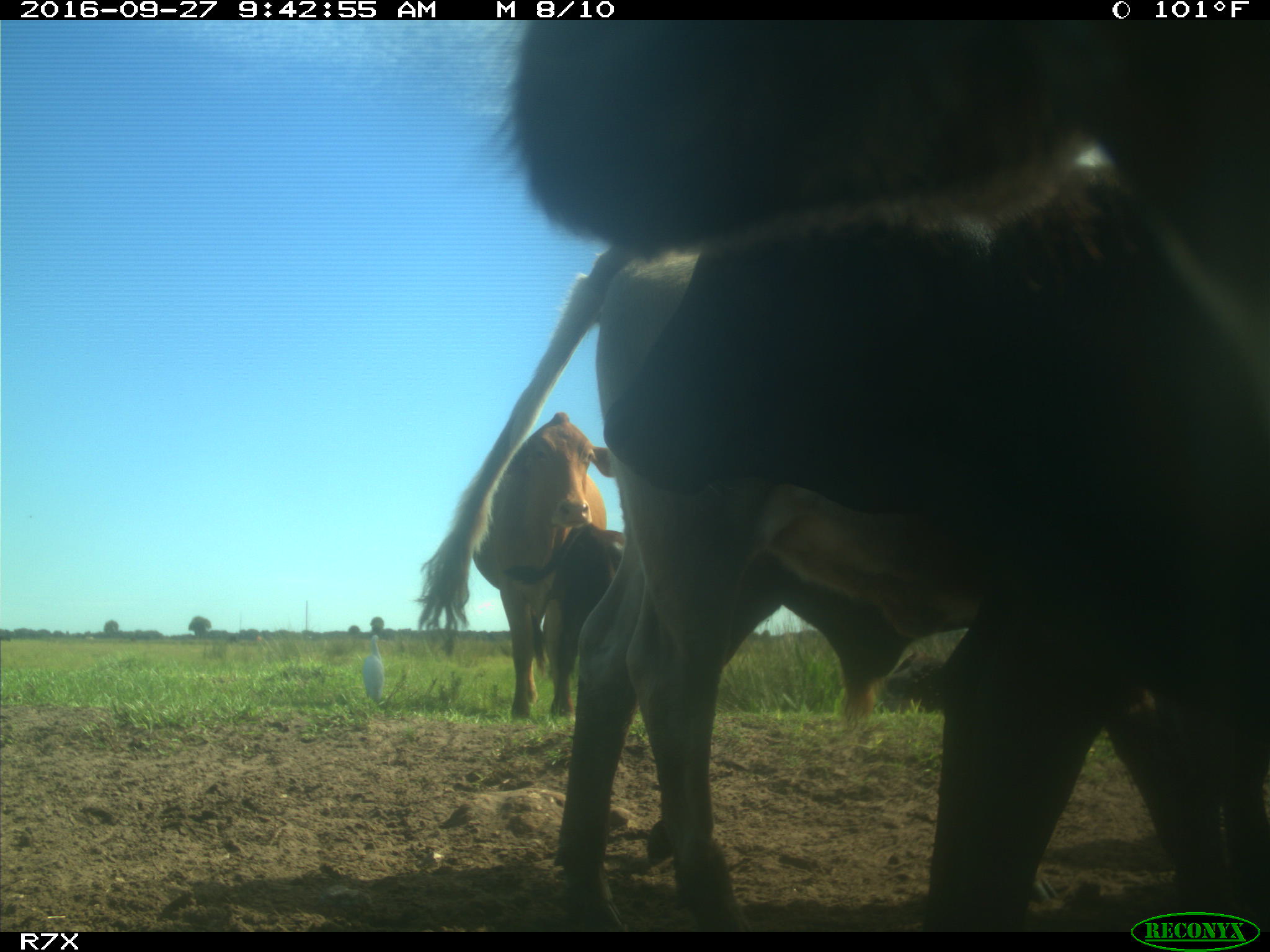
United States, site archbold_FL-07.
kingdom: Animalia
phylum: Chordata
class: Mammalia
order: Artiodactyla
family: Bovidae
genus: Bos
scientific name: Bos taurus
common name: domestic cow